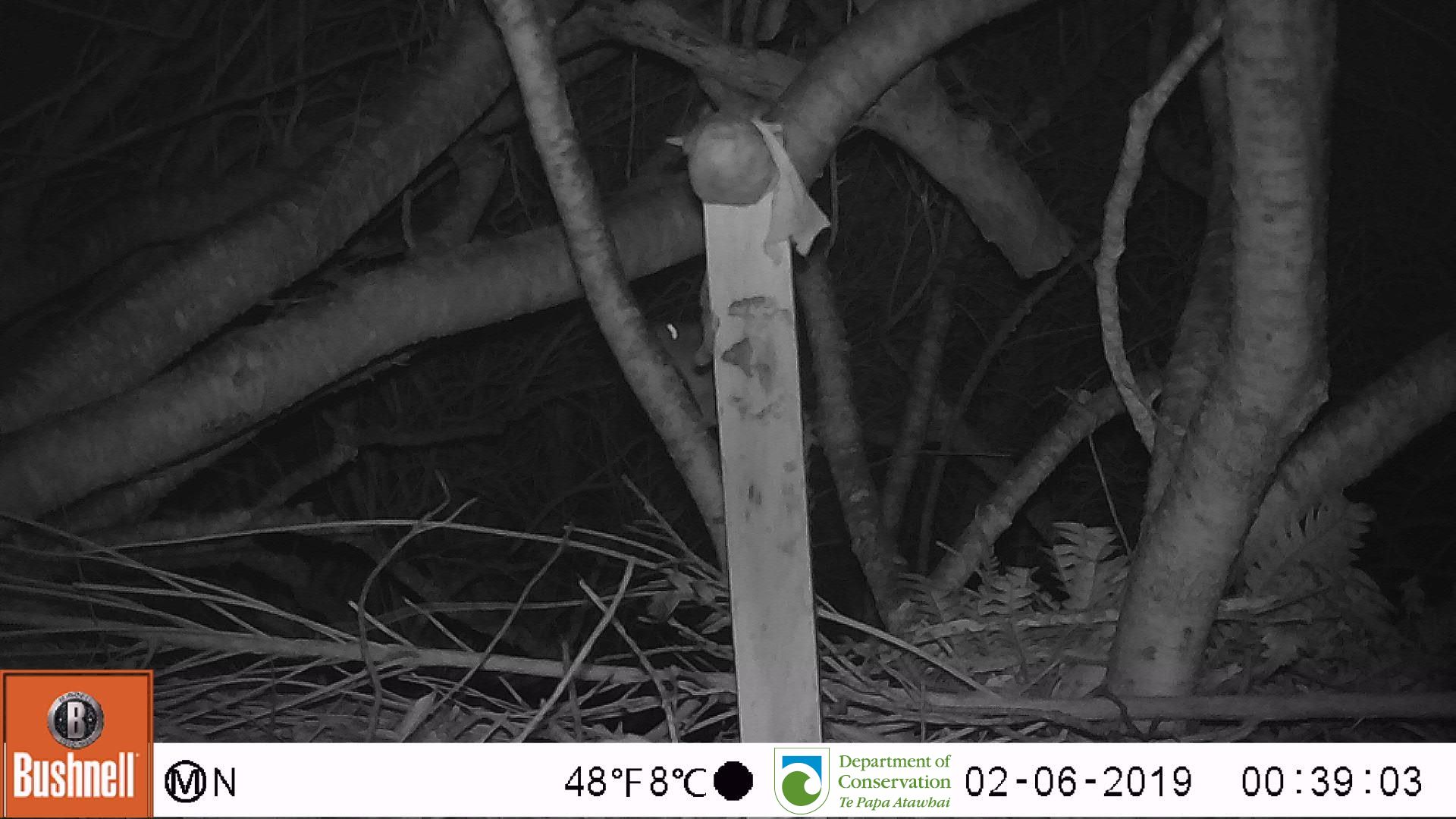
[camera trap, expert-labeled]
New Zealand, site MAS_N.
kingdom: Animalia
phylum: Chordata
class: Mammalia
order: Rodentia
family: Muridae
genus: Mus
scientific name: Mus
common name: mouse